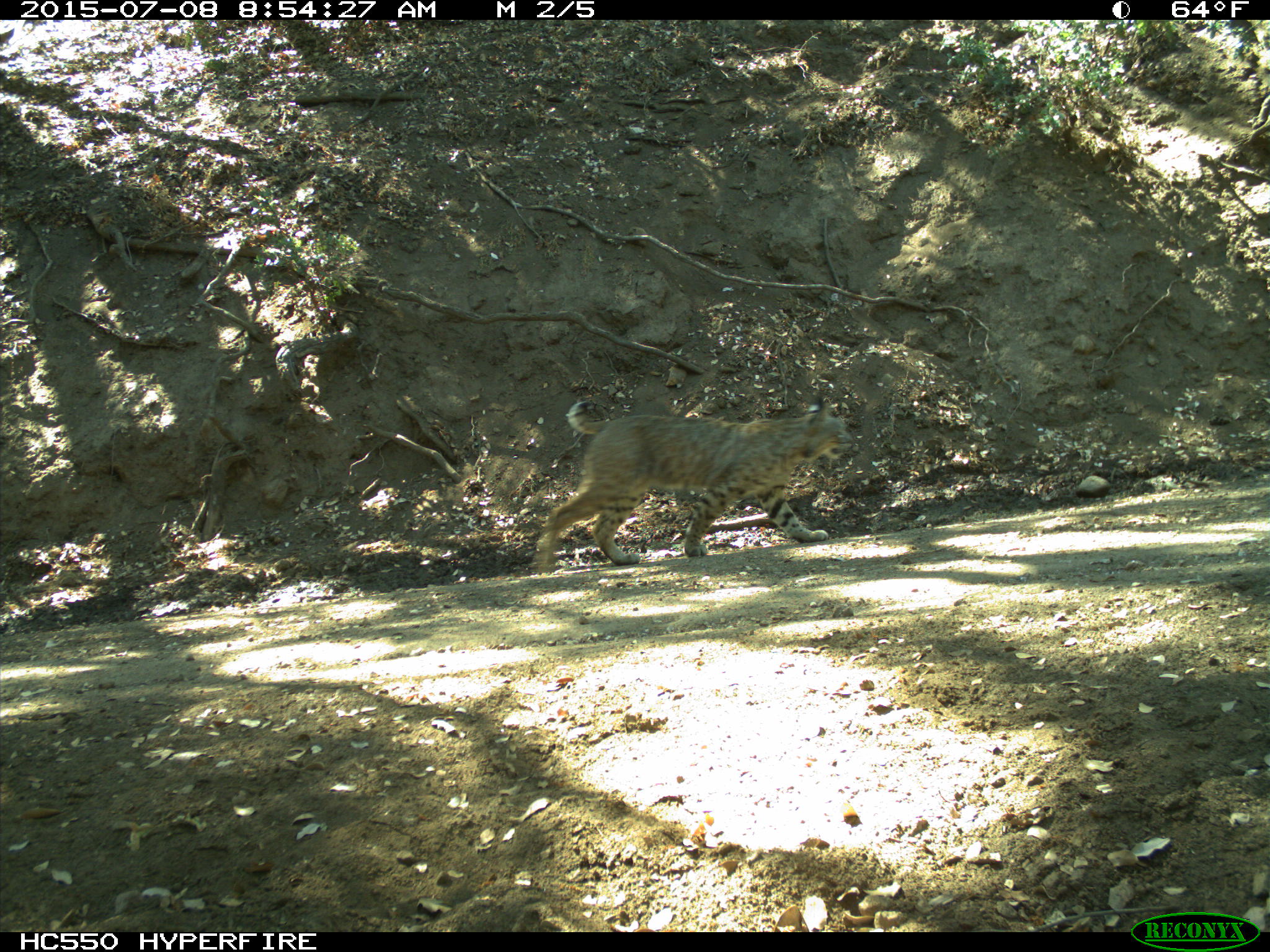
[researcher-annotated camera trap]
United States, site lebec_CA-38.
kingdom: Animalia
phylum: Chordata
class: Mammalia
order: Carnivora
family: Felidae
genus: Lynx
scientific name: Lynx rufus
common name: bobcat